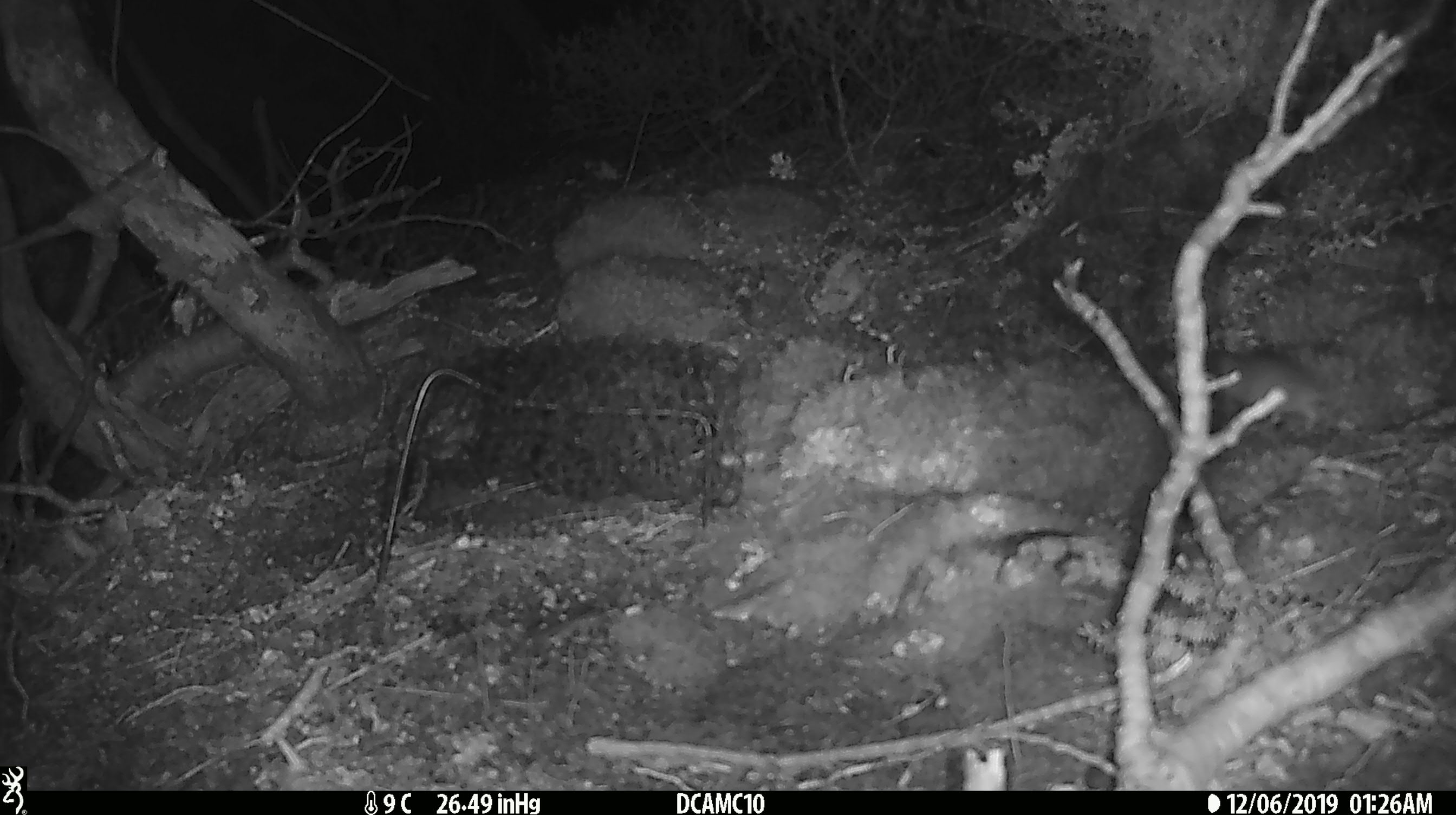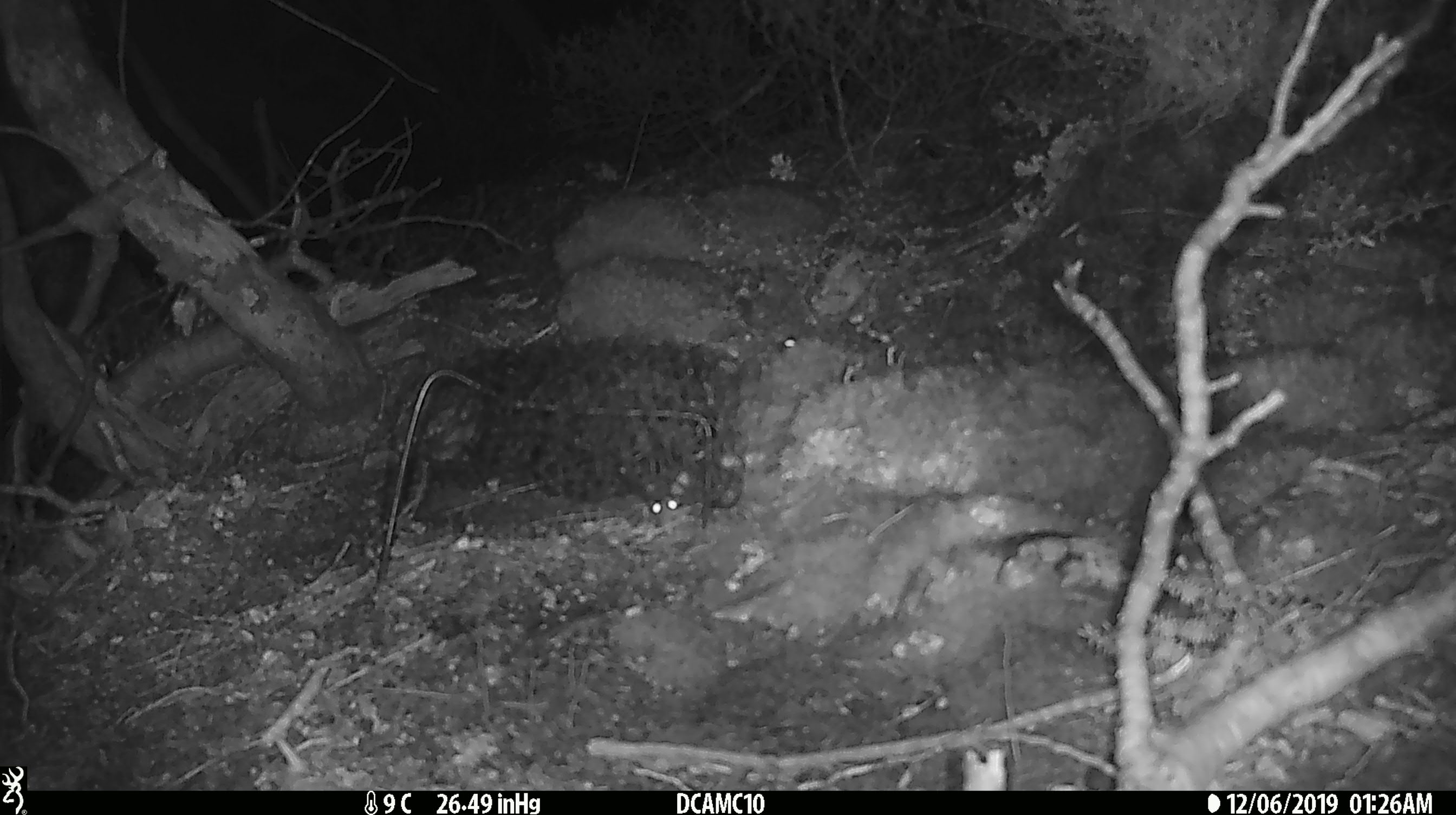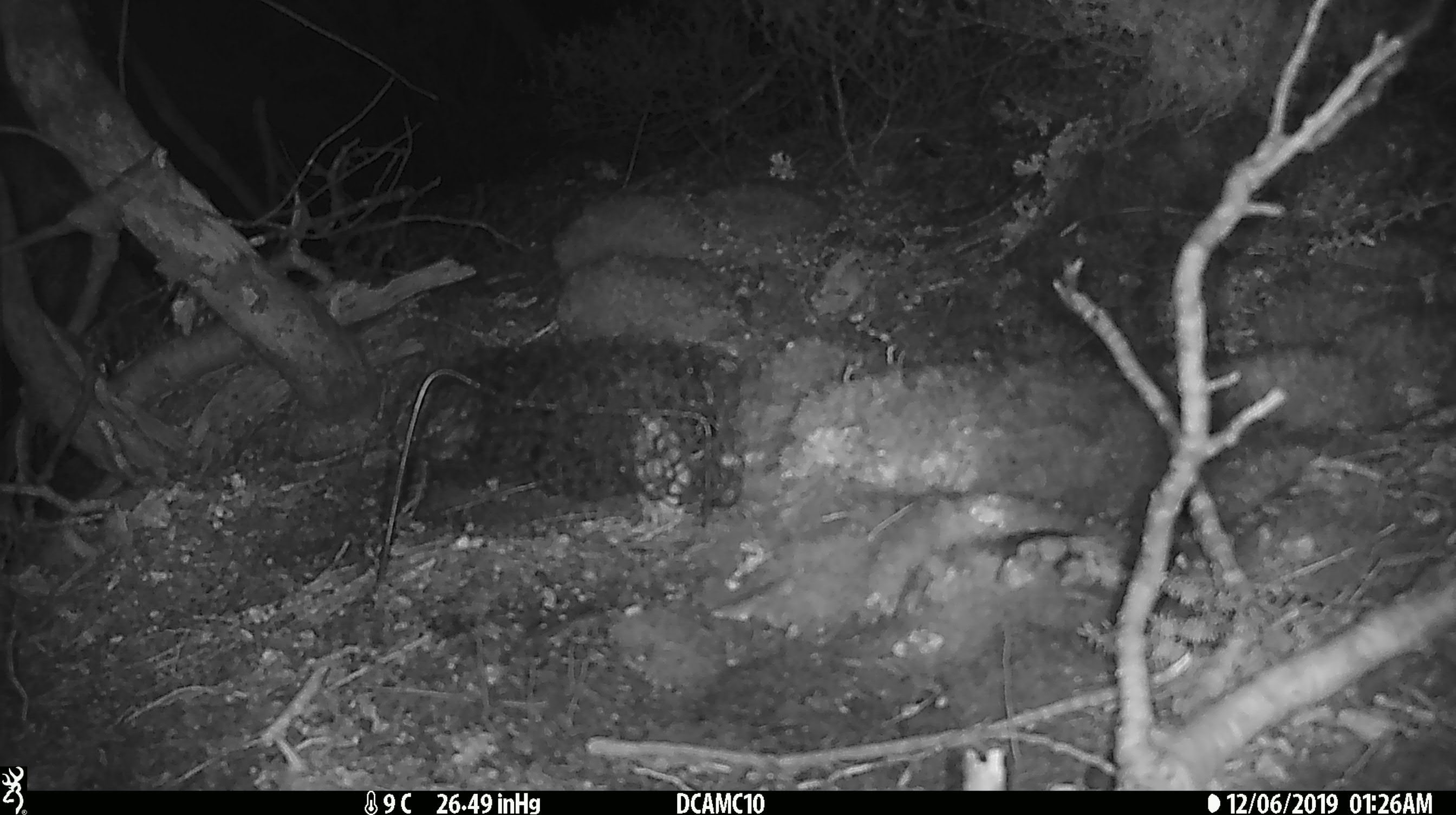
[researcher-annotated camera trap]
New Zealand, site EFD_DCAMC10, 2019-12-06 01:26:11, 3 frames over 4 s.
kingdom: Animalia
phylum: Chordata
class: Mammalia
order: Rodentia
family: Muridae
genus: Mus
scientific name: Mus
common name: mouse